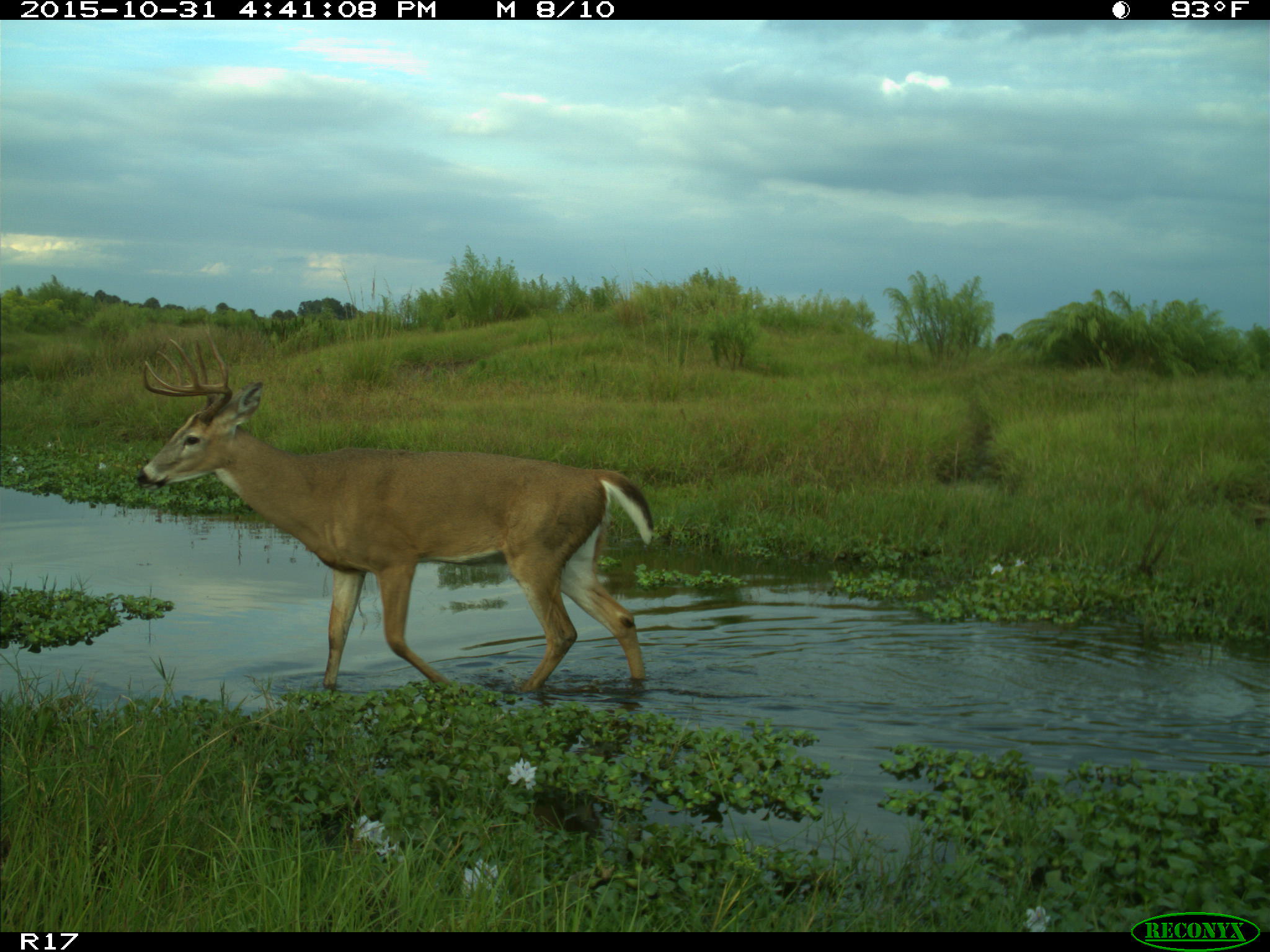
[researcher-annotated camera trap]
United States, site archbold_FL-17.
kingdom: Animalia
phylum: Chordata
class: Mammalia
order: Artiodactyla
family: Cervidae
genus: Odocoileus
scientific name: Odocoileus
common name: deer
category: unidentified deer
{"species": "unidentified deer (deer) (Odocoileus)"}